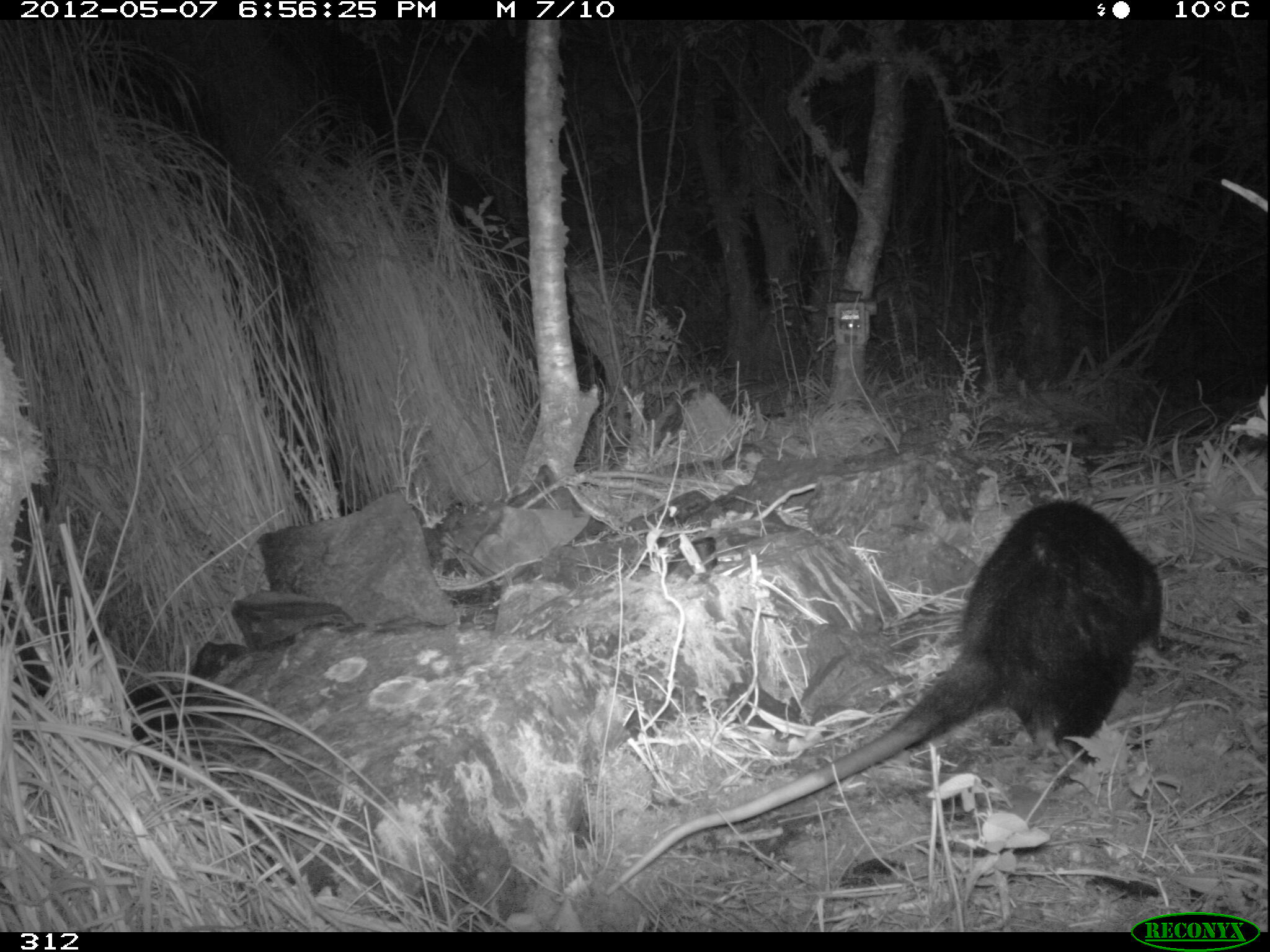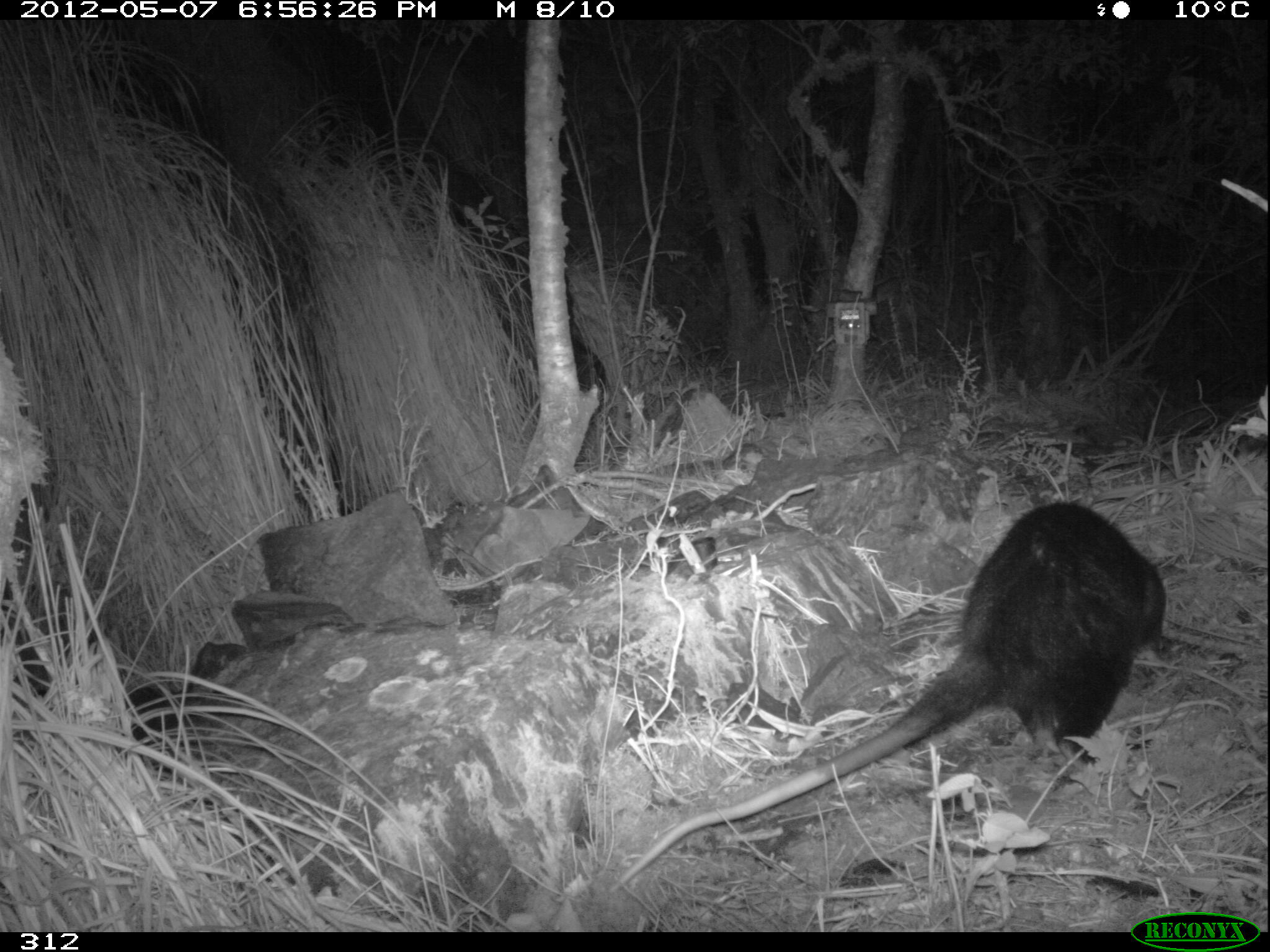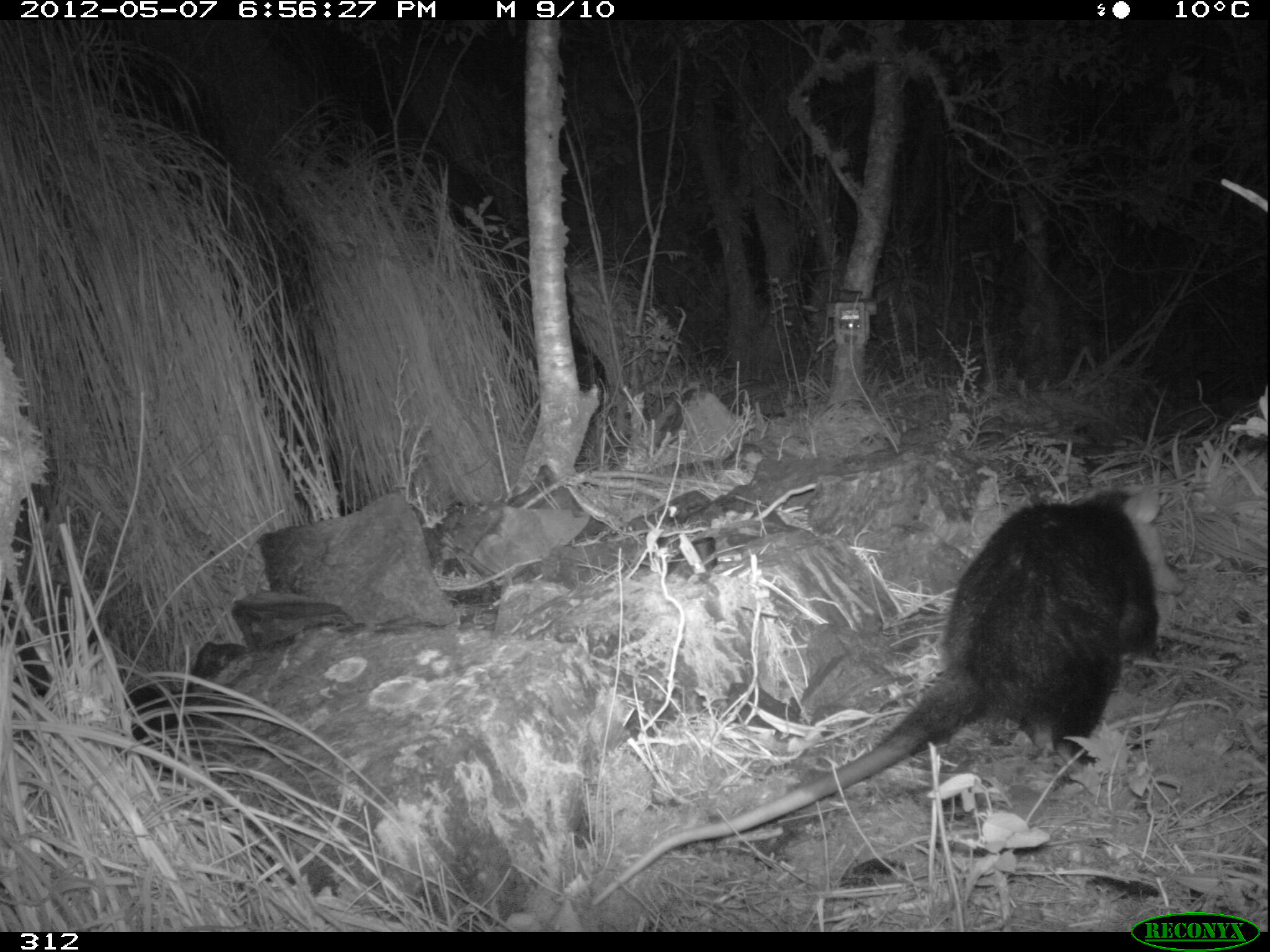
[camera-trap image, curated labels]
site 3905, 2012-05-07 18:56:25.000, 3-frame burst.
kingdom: Animalia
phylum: Chordata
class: Mammalia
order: Didelphimorphia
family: Didelphidae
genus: Didelphis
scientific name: Didelphis pernigra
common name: andean white-eared opossum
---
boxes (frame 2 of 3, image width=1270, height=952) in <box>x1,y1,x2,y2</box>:
didelphis pernigra: <box>606,498,1167,894</box>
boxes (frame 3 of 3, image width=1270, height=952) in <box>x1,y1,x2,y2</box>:
didelphis pernigra: <box>590,482,1185,906</box>